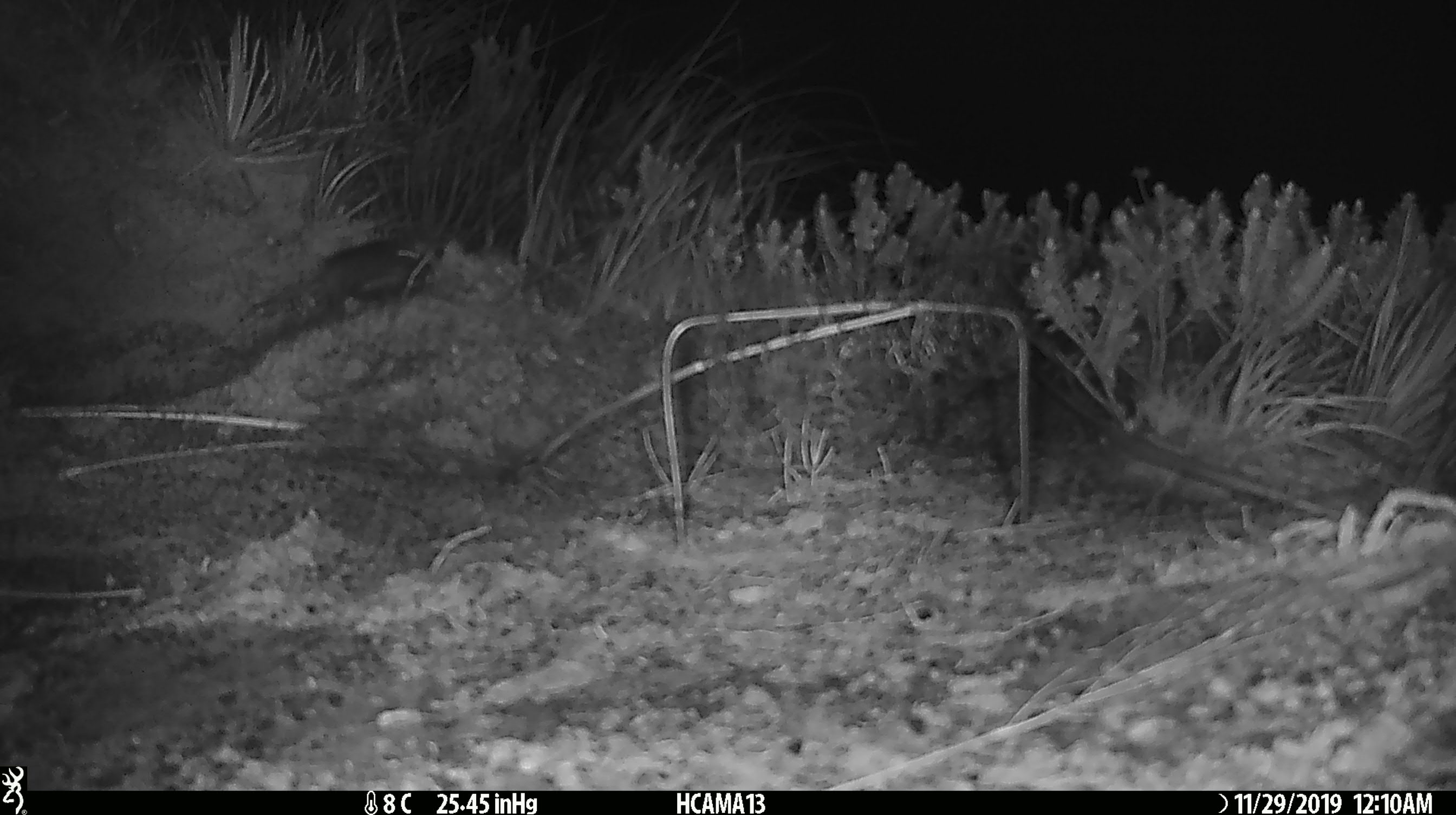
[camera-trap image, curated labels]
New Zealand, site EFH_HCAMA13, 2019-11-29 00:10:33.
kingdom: Animalia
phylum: Chordata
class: Mammalia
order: Rodentia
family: Muridae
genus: Mus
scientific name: Mus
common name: mouse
Mouse (Mus).